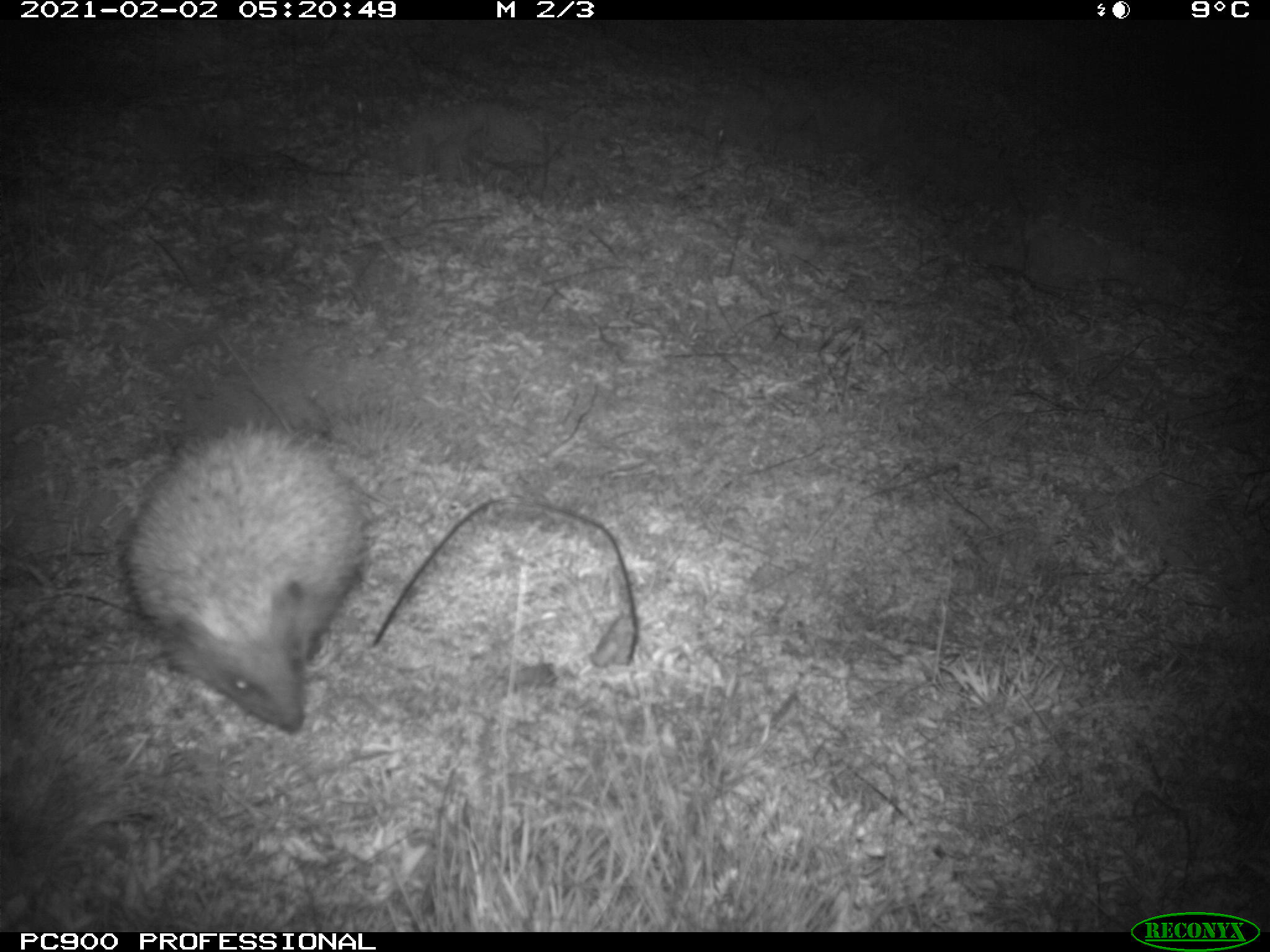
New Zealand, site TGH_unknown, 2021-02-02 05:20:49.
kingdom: Animalia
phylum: Chordata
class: Mammalia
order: Eulipotyphla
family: Erinaceidae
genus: Erinaceus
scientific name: Erinaceus europaeus europaeus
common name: european hedgehog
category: hedgehog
Hedgehog (european hedgehog) (Erinaceus europaeus europaeus).